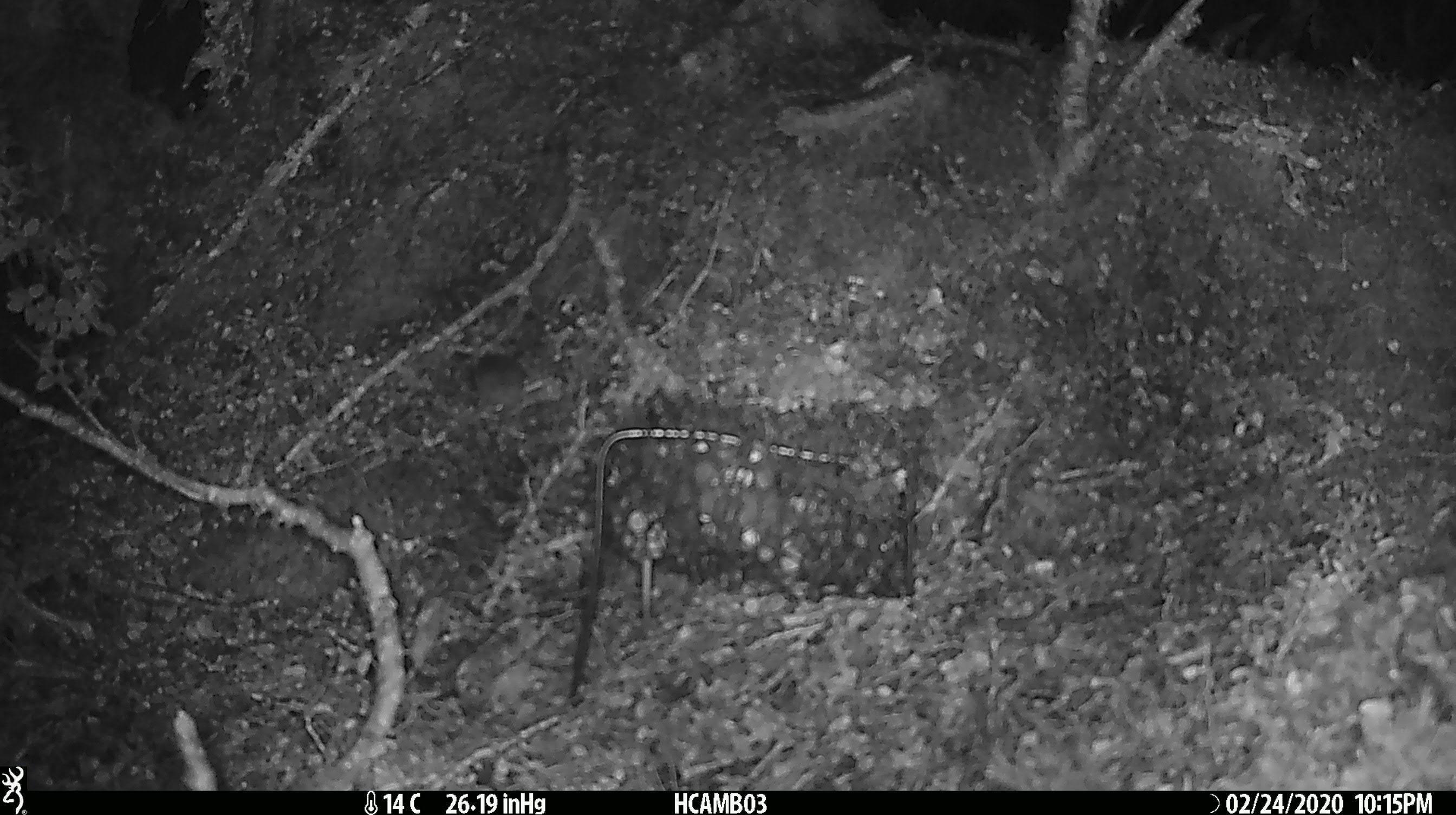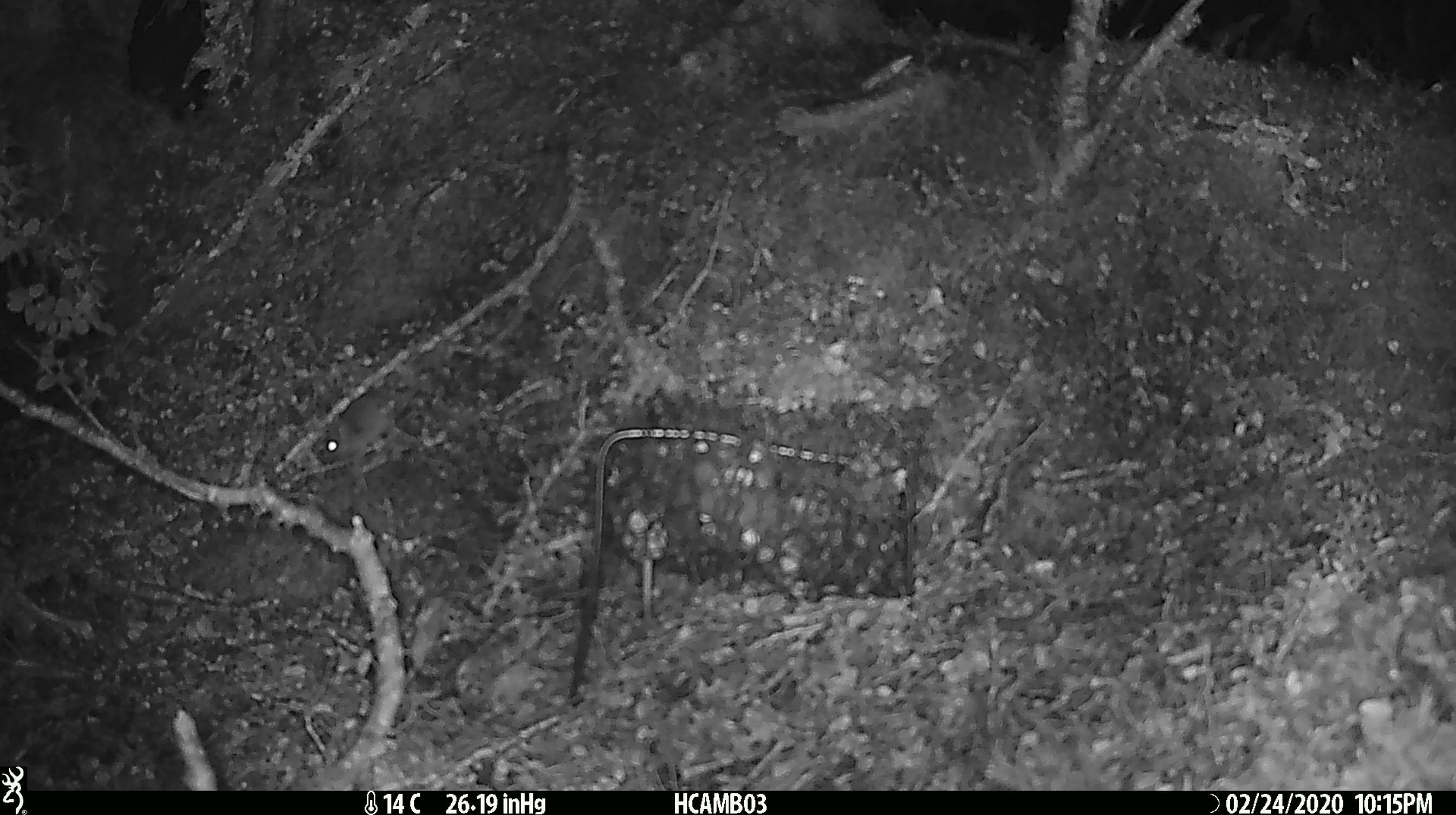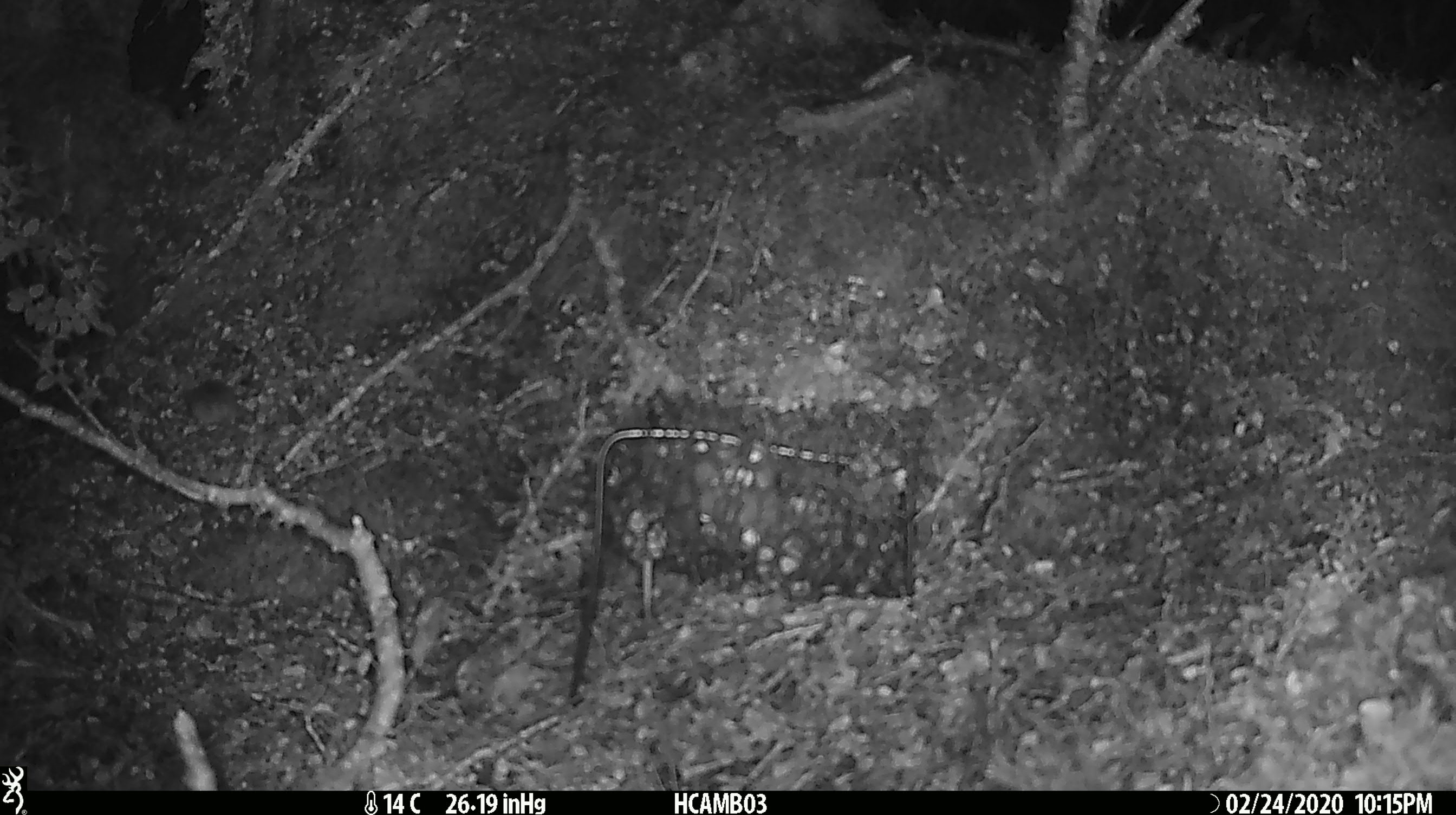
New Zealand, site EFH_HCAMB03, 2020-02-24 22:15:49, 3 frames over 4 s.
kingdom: Animalia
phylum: Chordata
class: Mammalia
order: Rodentia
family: Muridae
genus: Mus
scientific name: Mus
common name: mouse